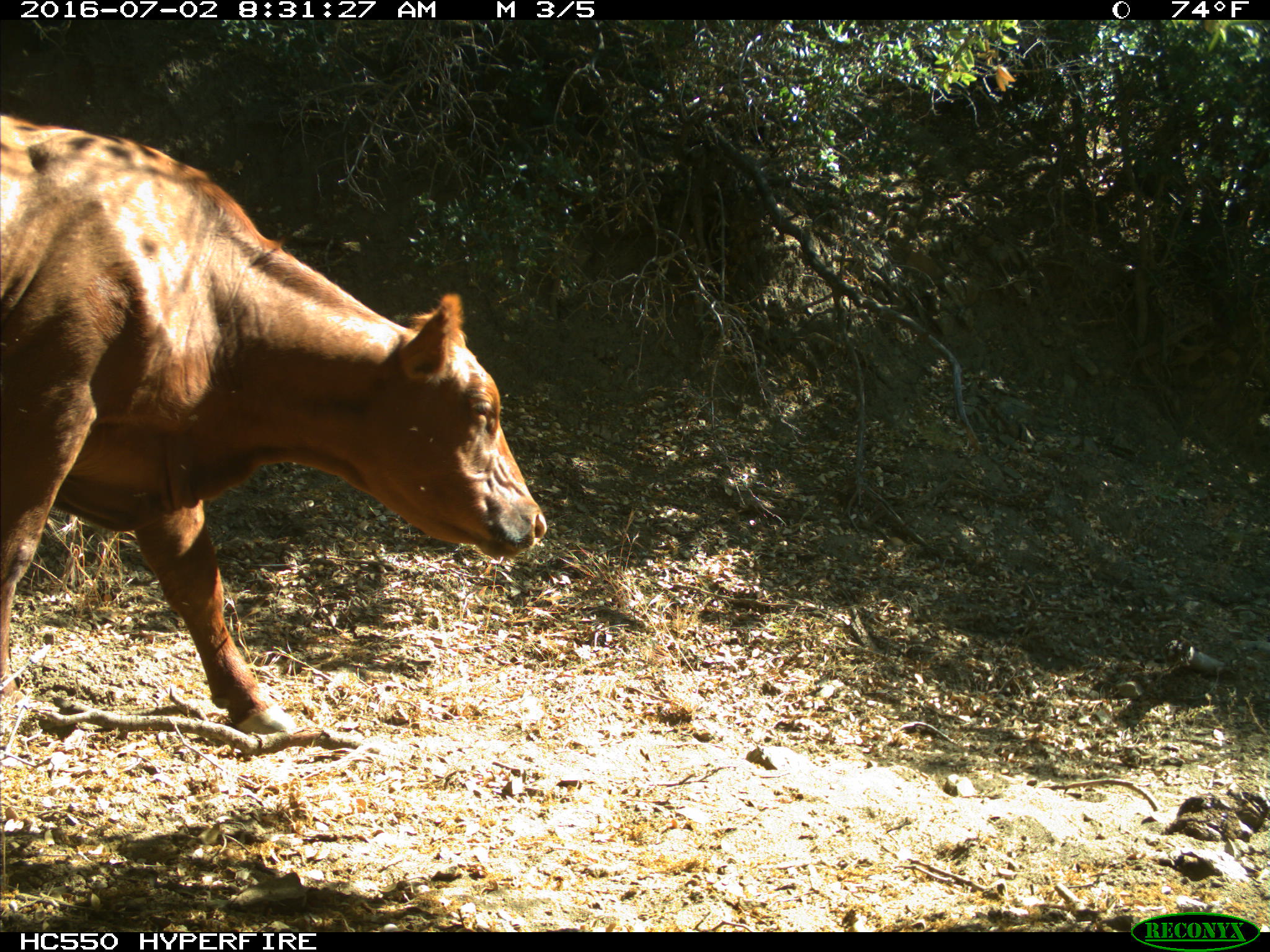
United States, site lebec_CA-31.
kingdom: Animalia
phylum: Chordata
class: Mammalia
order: Artiodactyla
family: Bovidae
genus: Bos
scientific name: Bos taurus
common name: domestic cow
Bos taurus (domestic cow).